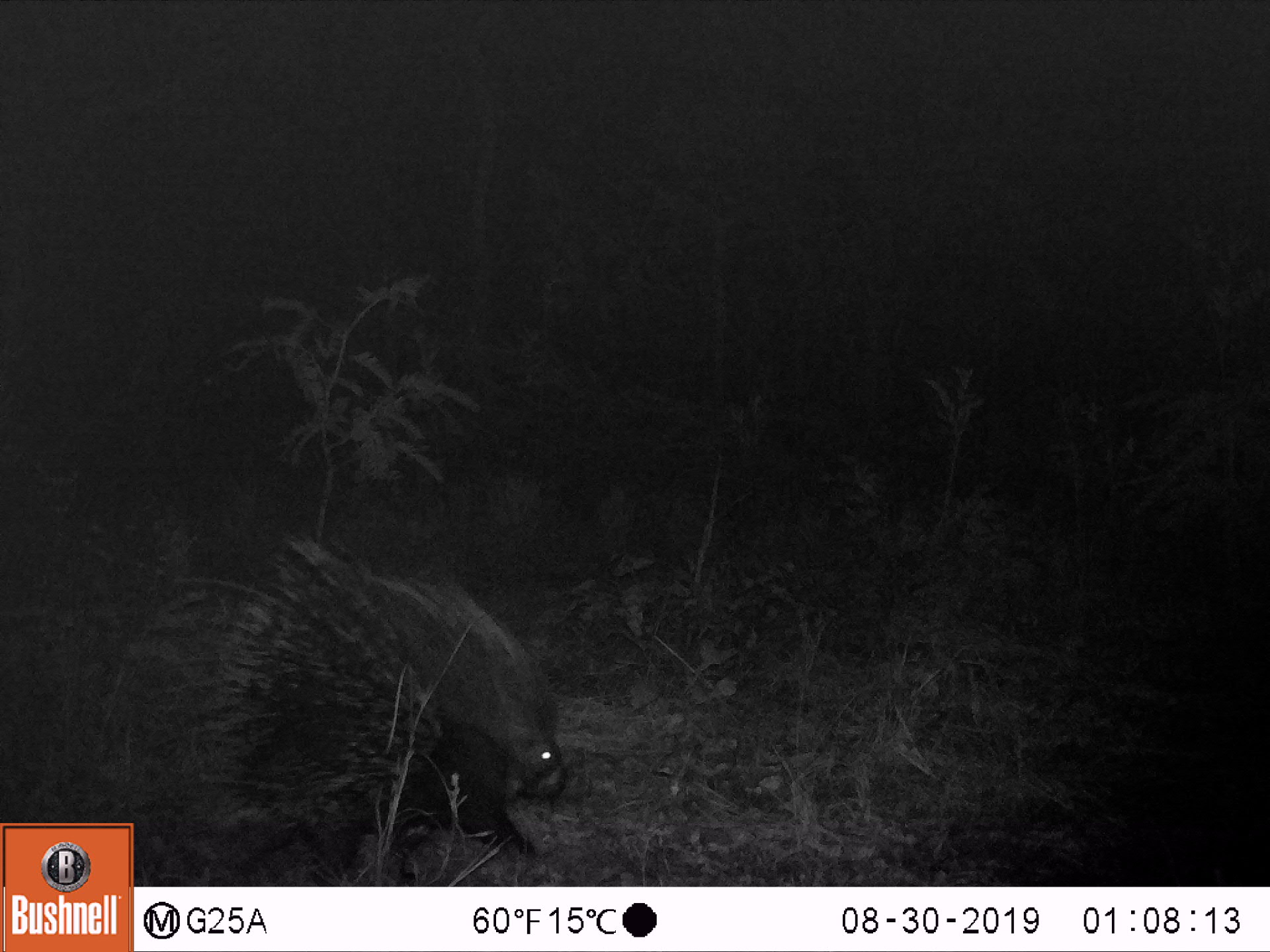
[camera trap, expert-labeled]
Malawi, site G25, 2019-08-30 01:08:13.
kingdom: Animalia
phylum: Chordata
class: Mammalia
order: Rodentia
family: Hystricidae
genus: Hystrix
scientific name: Hystrix africaeaustralis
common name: cape porcupine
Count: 1.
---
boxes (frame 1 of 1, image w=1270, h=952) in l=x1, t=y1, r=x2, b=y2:
cape porcupine: l=137, t=528, r=569, b=874